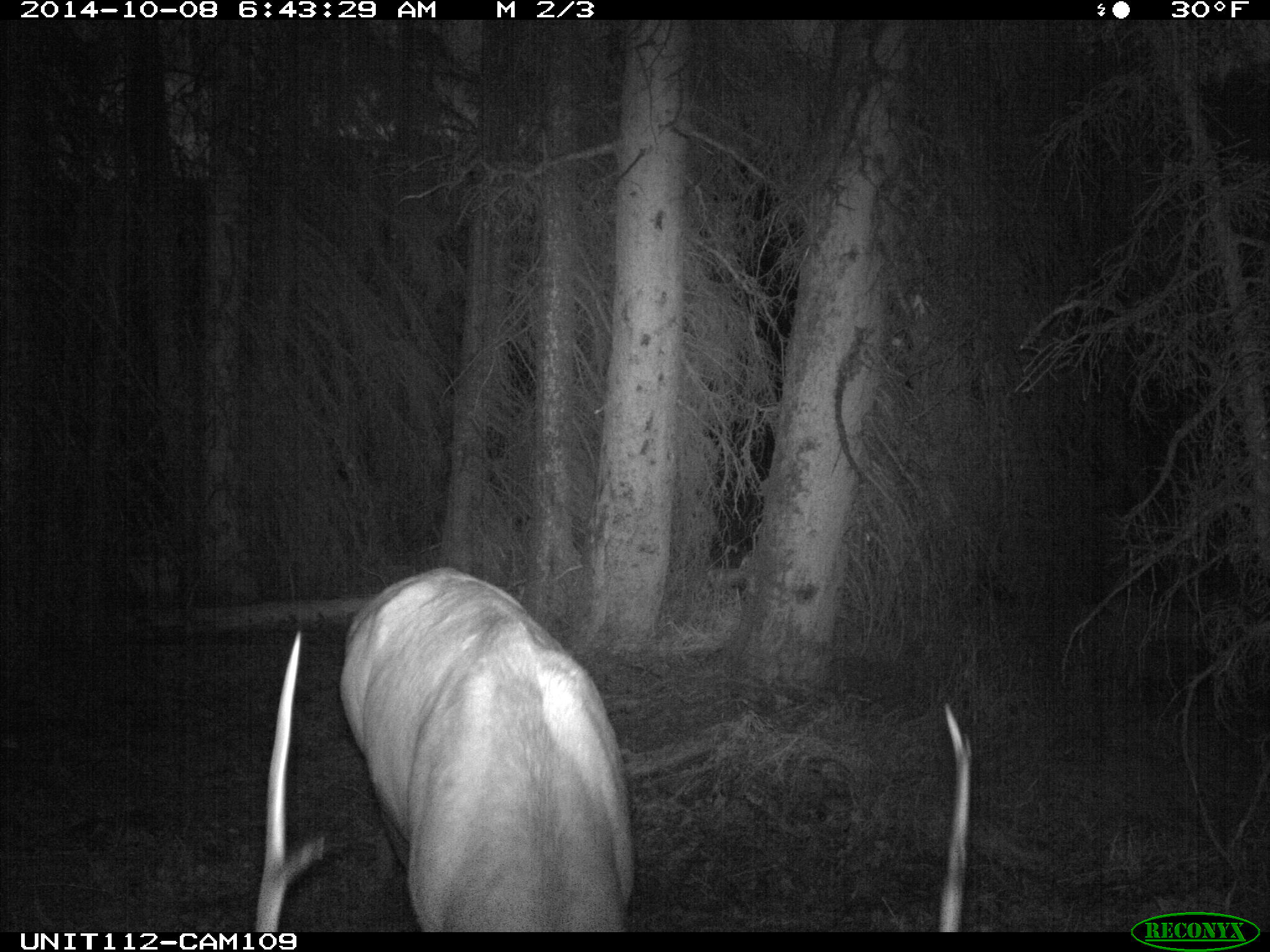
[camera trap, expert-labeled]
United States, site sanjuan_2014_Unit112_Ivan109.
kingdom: Animalia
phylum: Chordata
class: Mammalia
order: Artiodactyla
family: Cervidae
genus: Cervus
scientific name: Cervus elaphus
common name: red deer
Cervus elaphus (red deer).